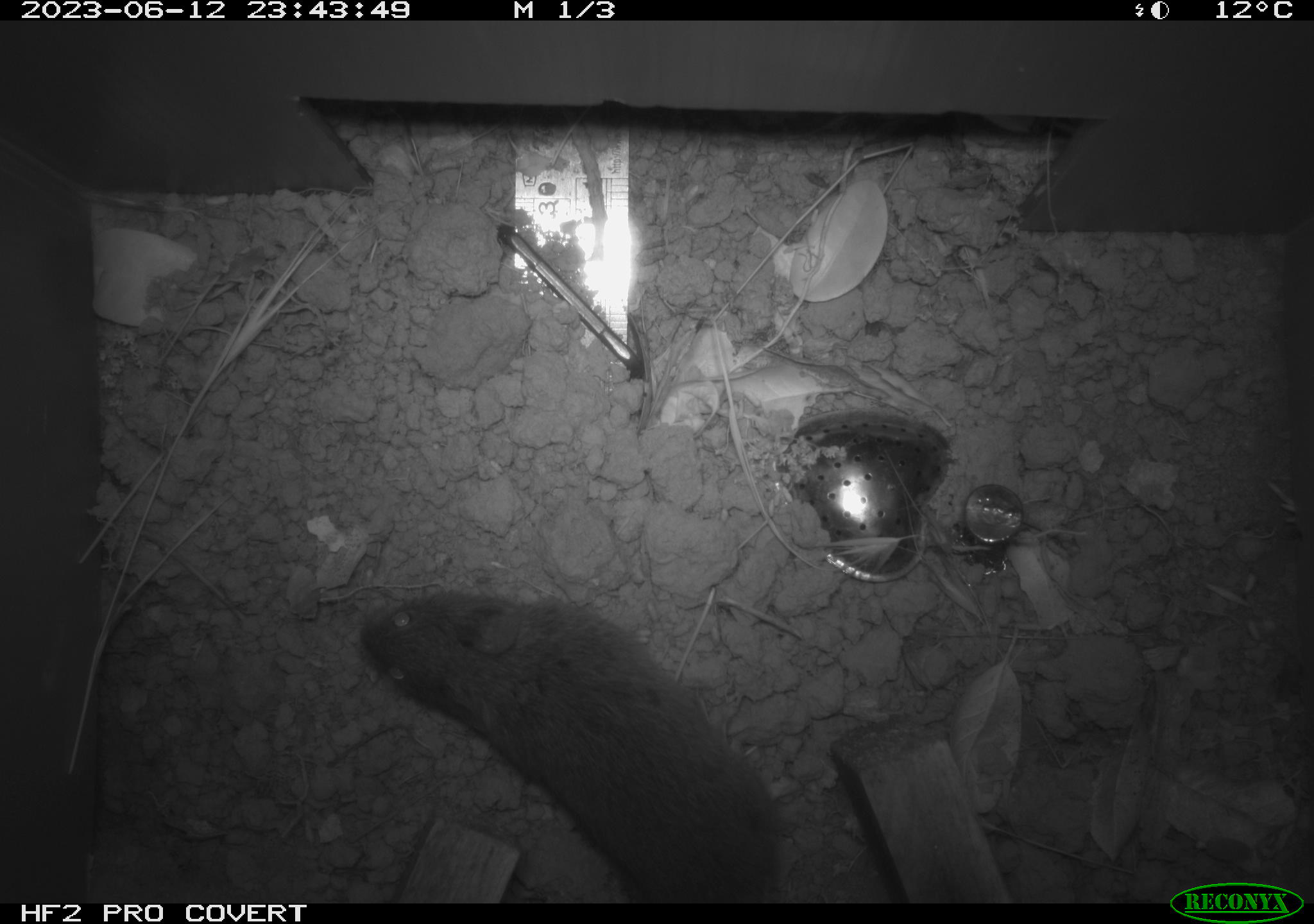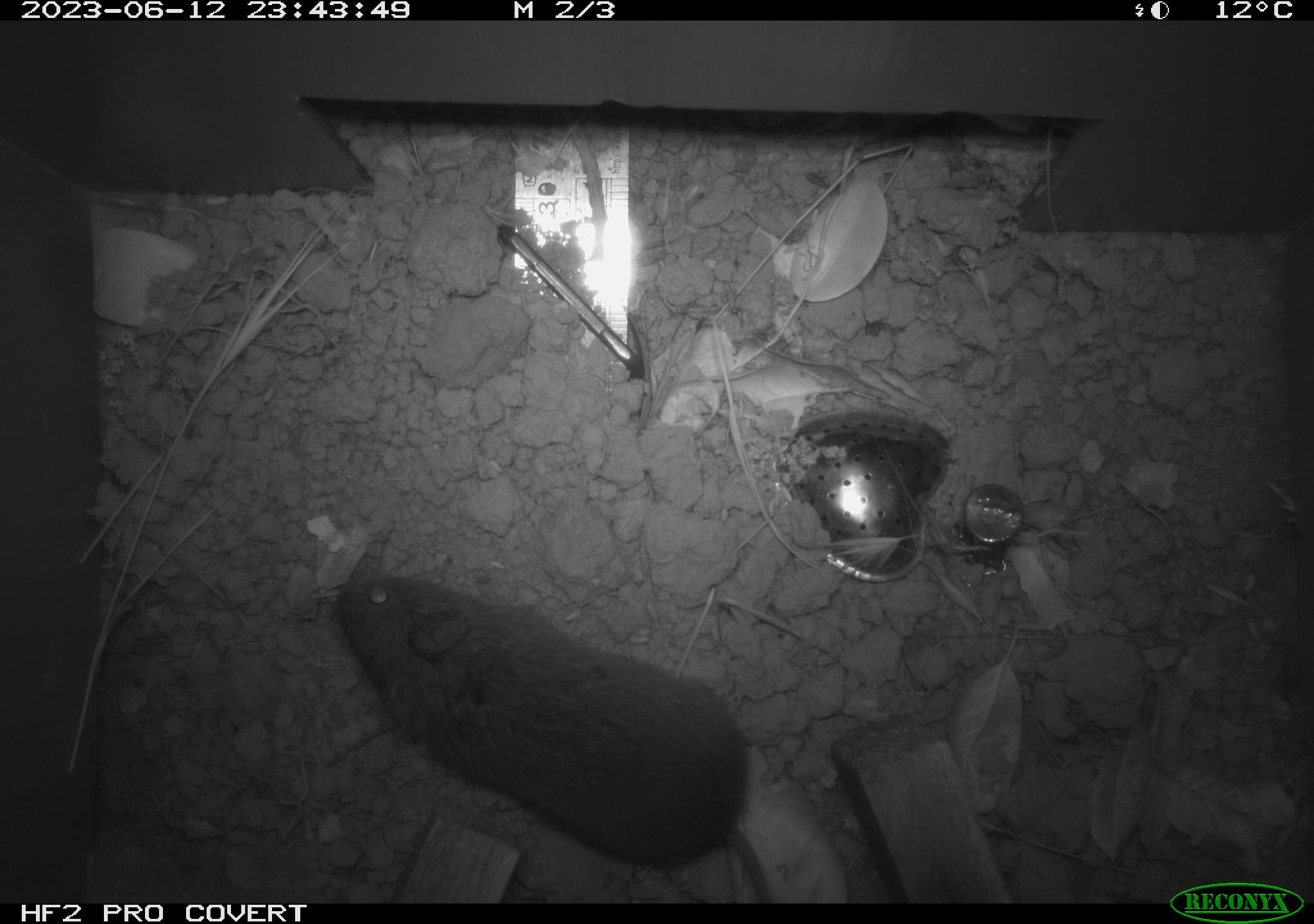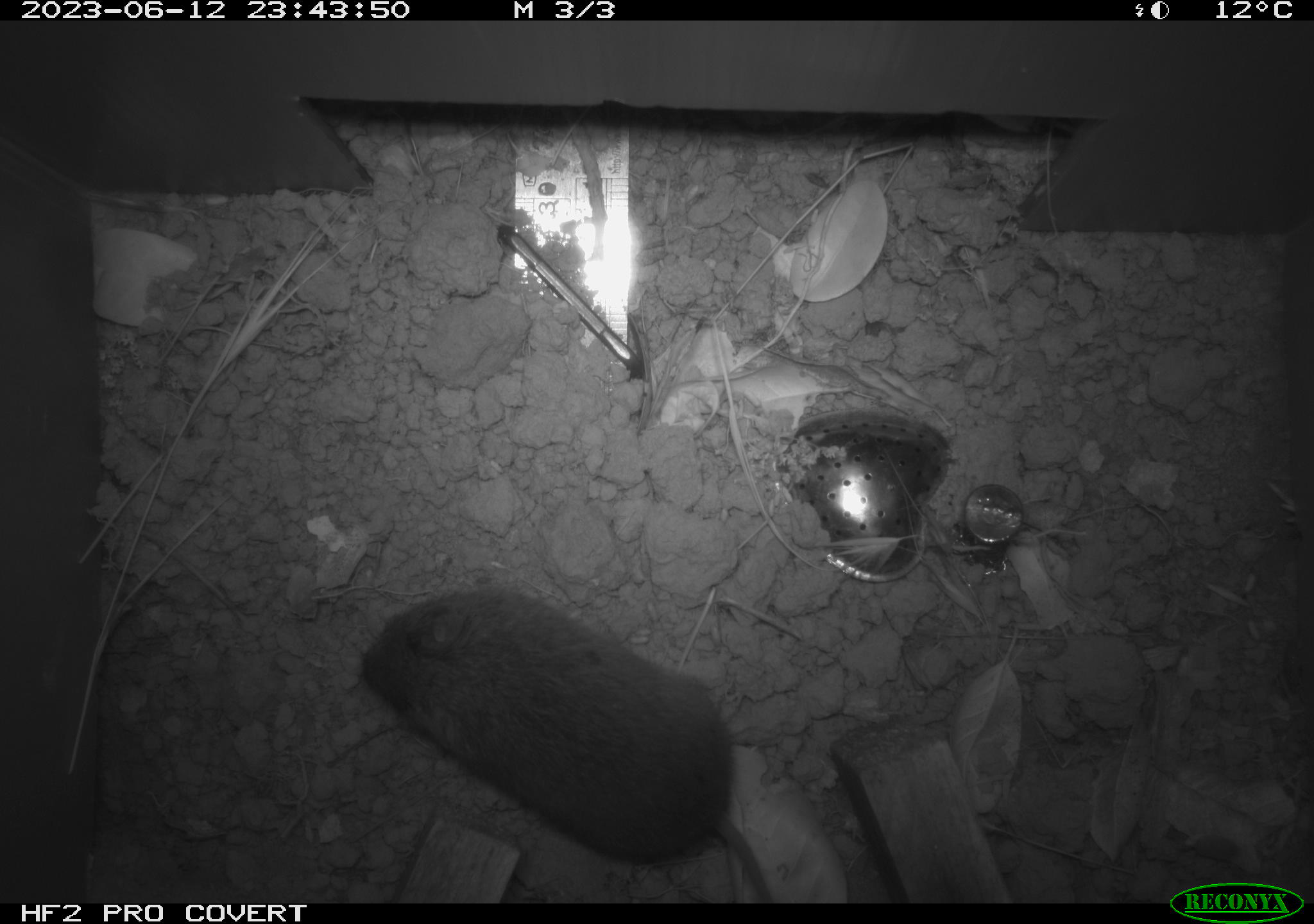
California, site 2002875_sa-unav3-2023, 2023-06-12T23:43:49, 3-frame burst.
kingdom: Animalia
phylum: Chordata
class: Mammalia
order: Rodentia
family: Cricetidae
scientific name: Arvicolinae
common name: voles, lemmings, and muskrats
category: arvicolinae subfamily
Arvicolinae subfamily (voles, lemmings, and muskrats) (Arvicolinae).